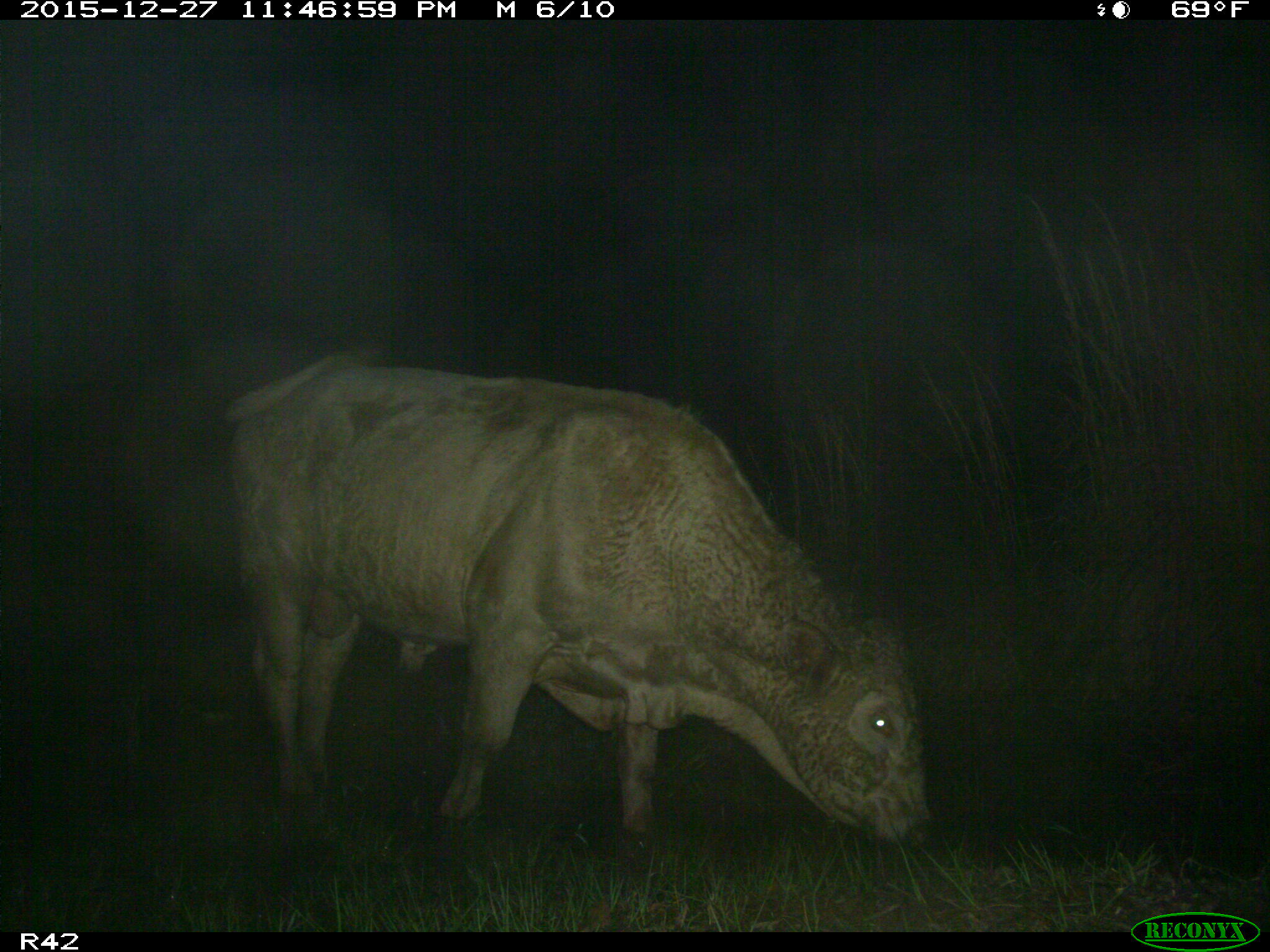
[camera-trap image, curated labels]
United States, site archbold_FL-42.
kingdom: Animalia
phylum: Chordata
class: Mammalia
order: Artiodactyla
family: Bovidae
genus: Bos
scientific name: Bos taurus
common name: domestic cow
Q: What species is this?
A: Bos taurus (domestic cow).